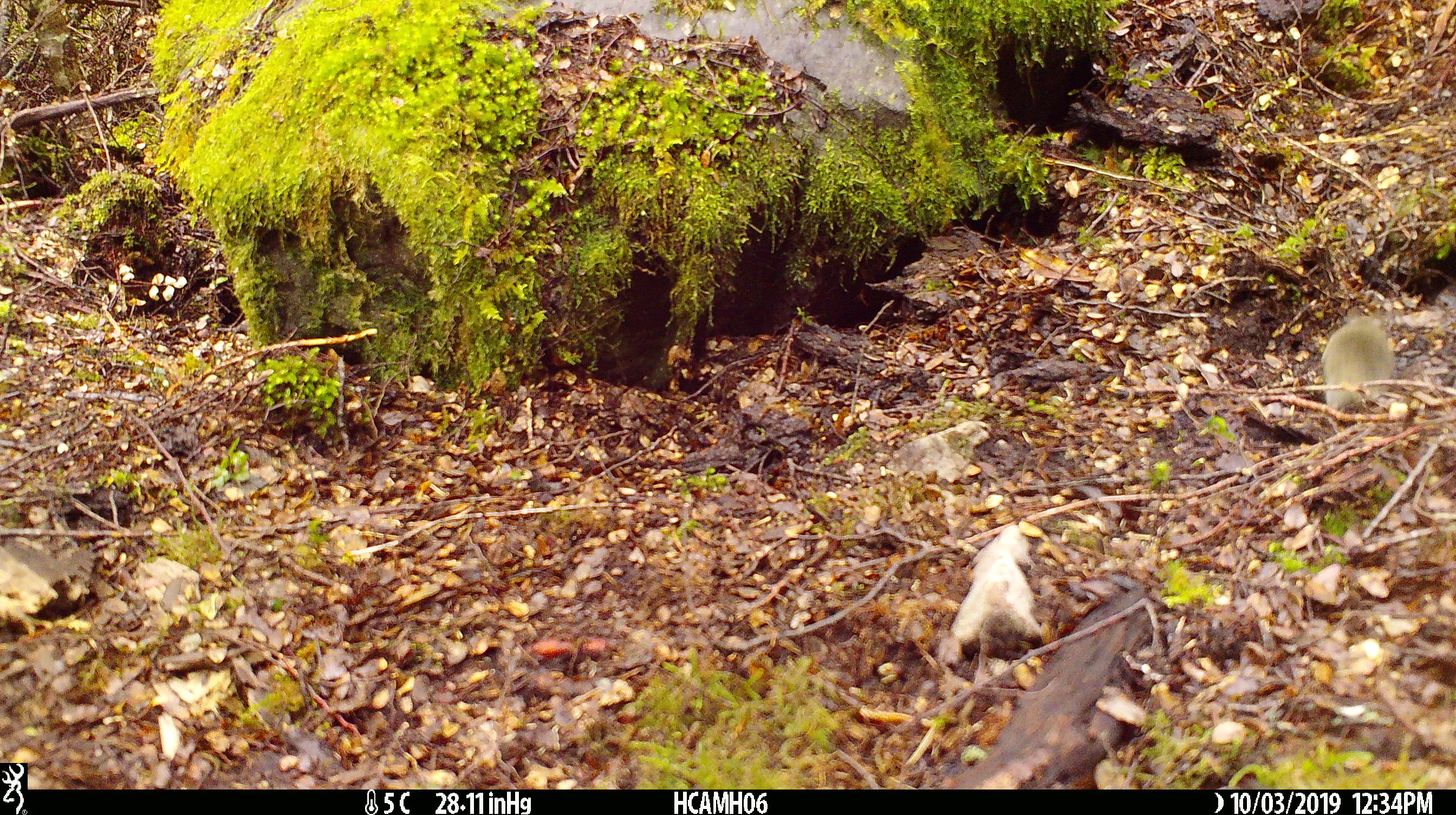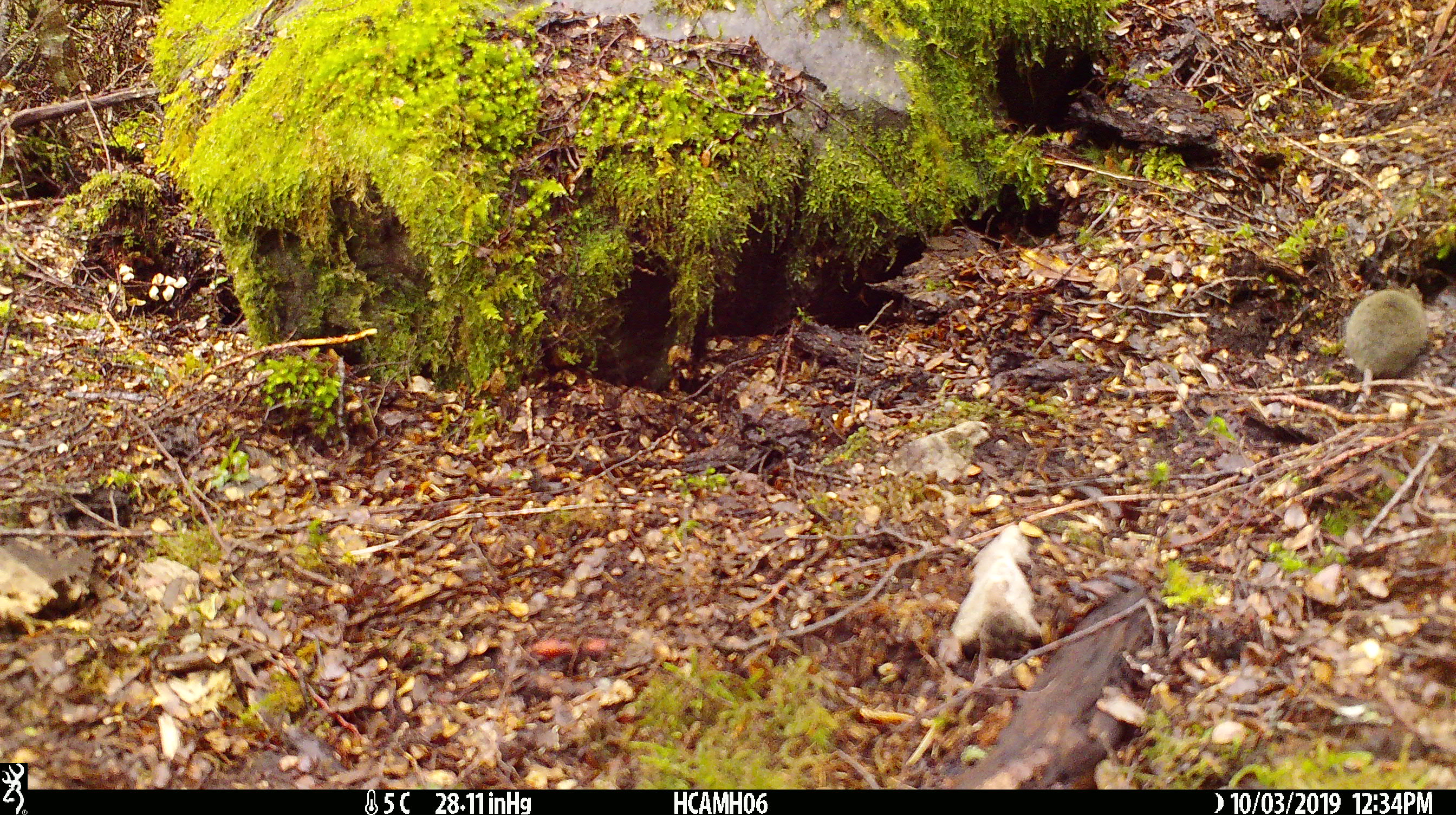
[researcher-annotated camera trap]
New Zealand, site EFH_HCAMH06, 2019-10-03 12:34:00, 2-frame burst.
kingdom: Animalia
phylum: Chordata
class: Mammalia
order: Rodentia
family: Muridae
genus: Mus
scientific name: Mus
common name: mouse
Mouse (Mus).